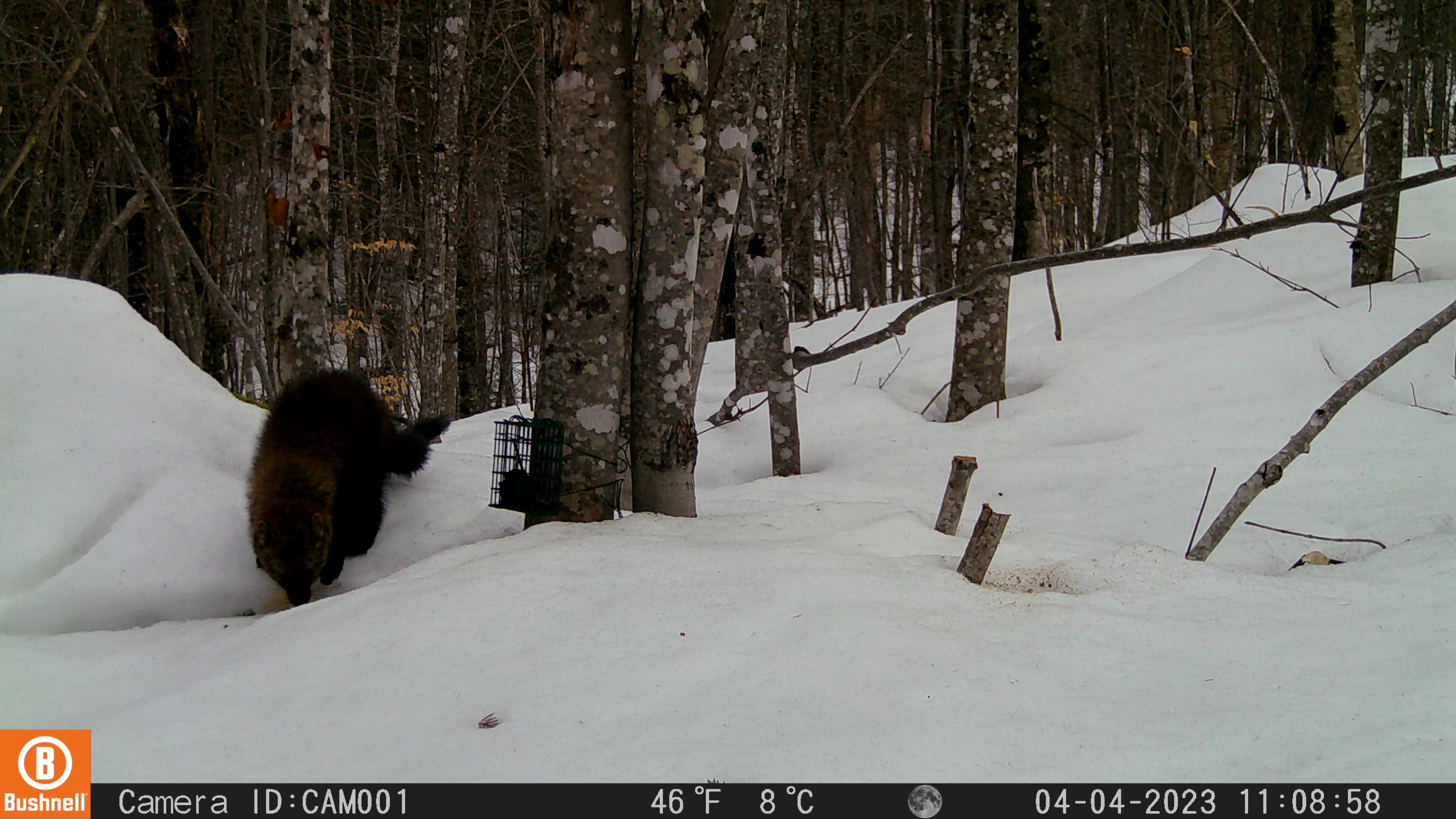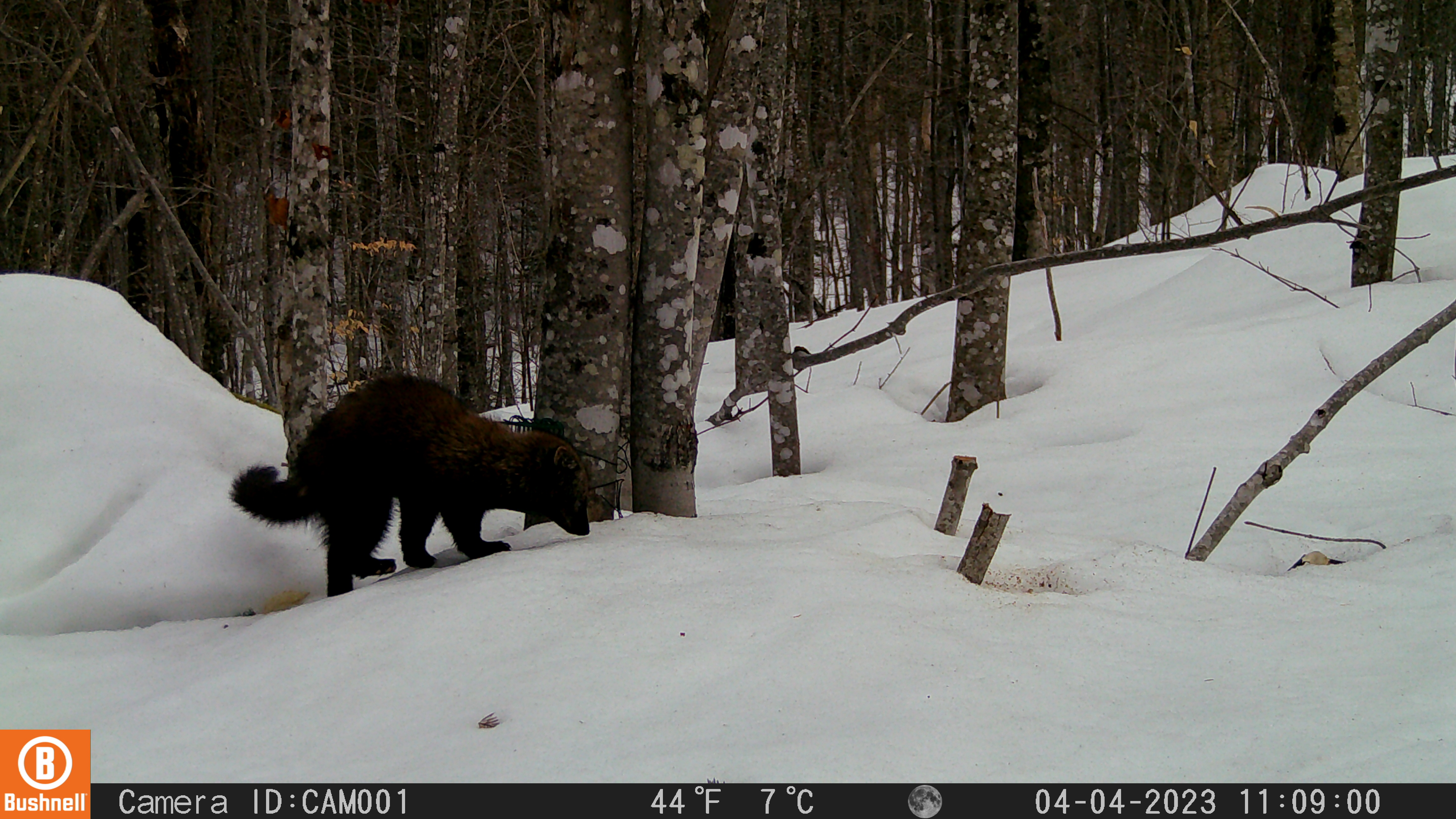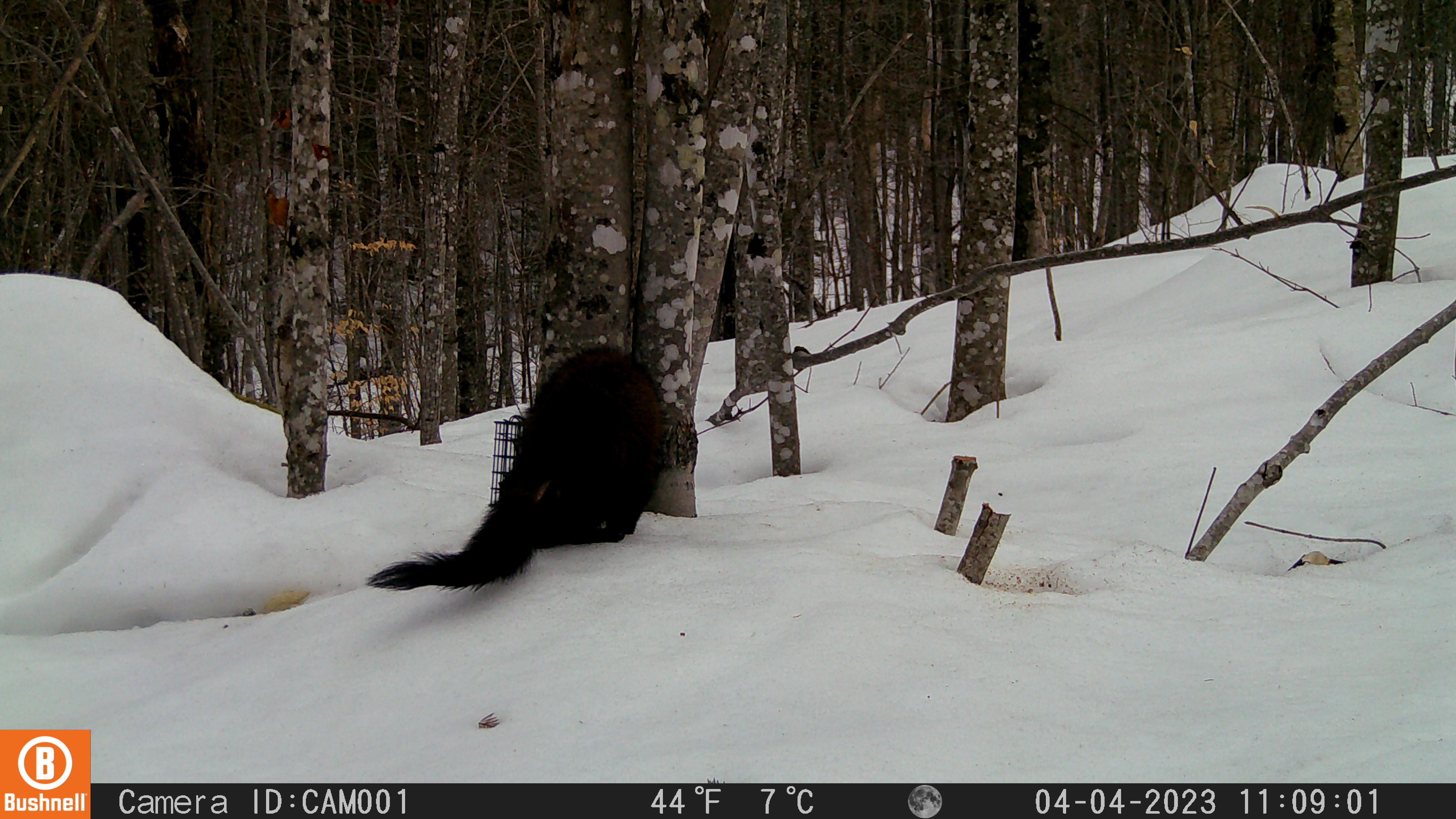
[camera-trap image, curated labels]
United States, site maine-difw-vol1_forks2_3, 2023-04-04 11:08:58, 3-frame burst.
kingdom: Animalia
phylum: Chordata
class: Mammalia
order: Carnivora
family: Mustelidae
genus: Pekania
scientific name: Pekania pennanti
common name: fisher